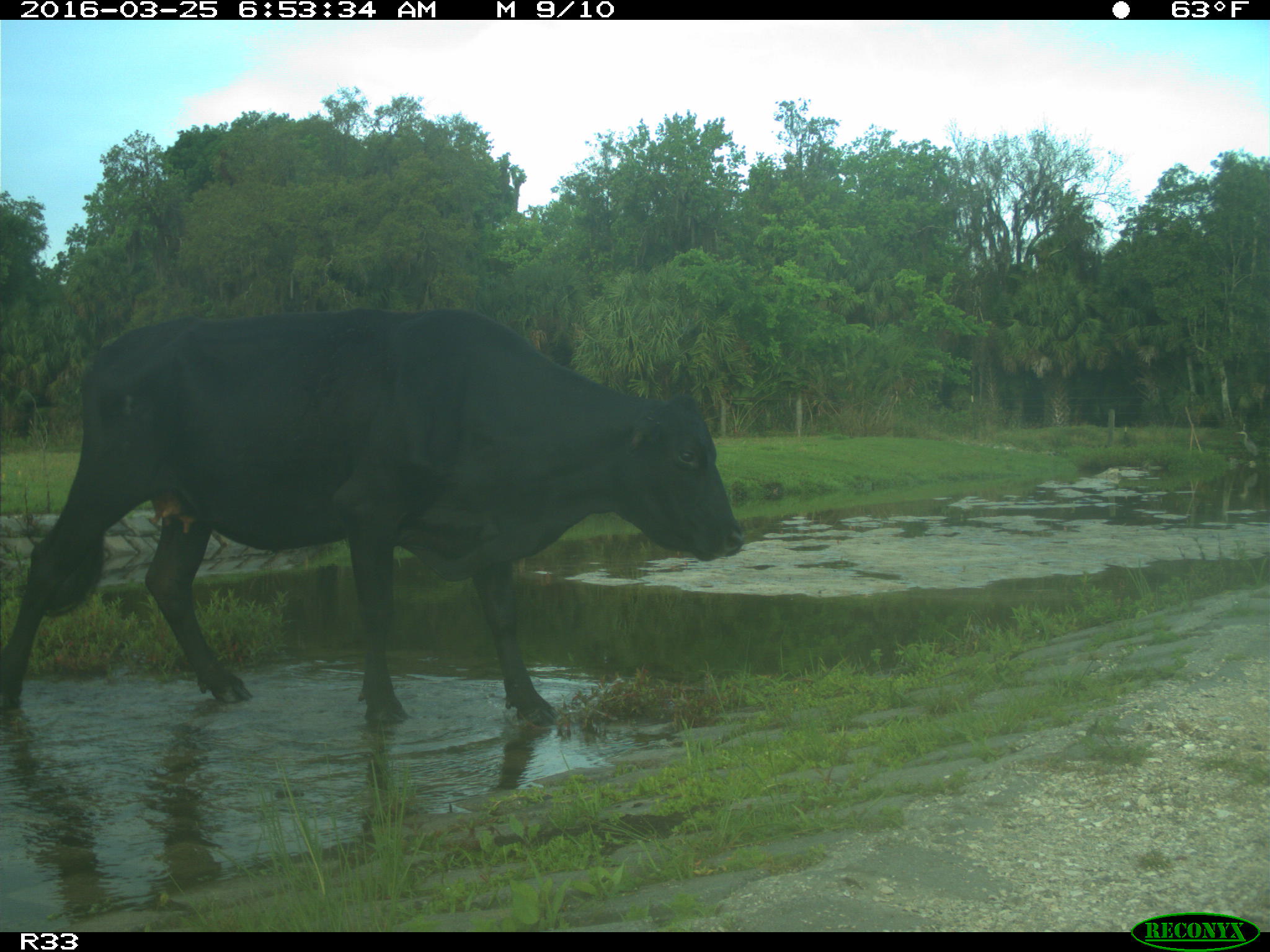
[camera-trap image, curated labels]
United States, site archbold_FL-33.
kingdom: Animalia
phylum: Chordata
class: Mammalia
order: Artiodactyla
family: Bovidae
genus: Bos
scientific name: Bos taurus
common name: domestic cow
Bos taurus (domestic cow).